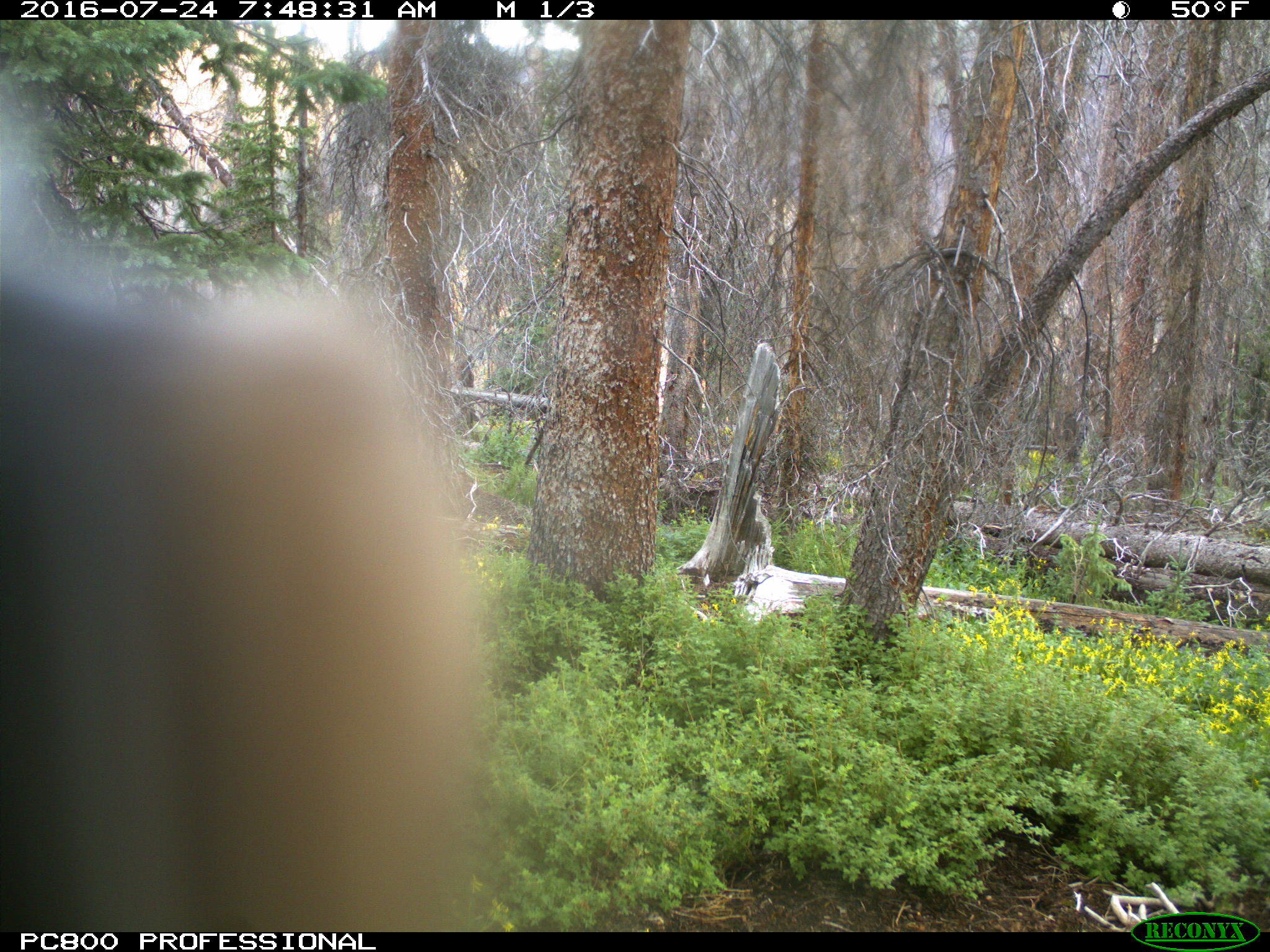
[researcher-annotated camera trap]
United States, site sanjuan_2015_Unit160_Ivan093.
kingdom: Animalia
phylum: Chordata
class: Mammalia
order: Artiodactyla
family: Cervidae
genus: Cervus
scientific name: Cervus elaphus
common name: red deer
Cervus elaphus (red deer).